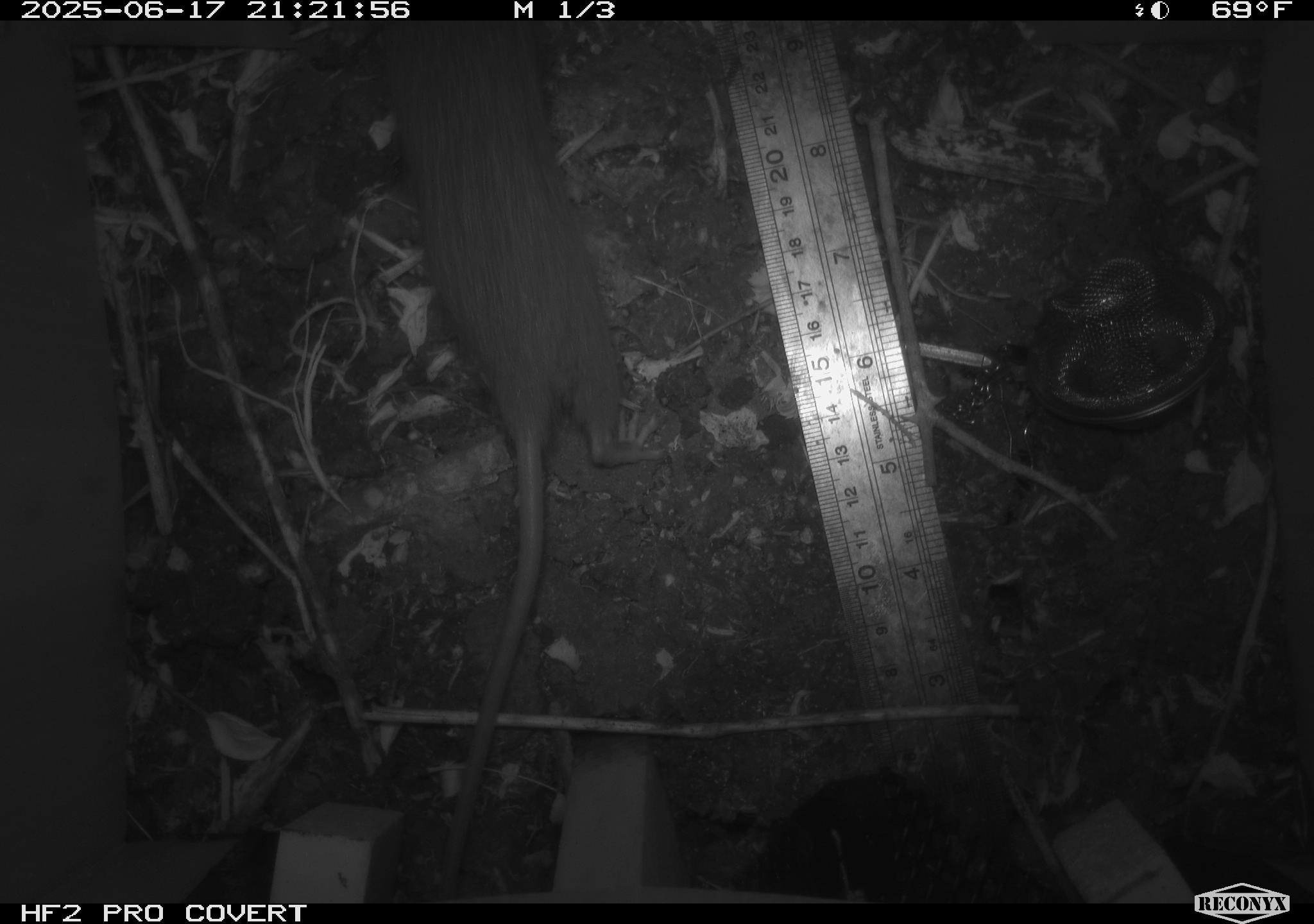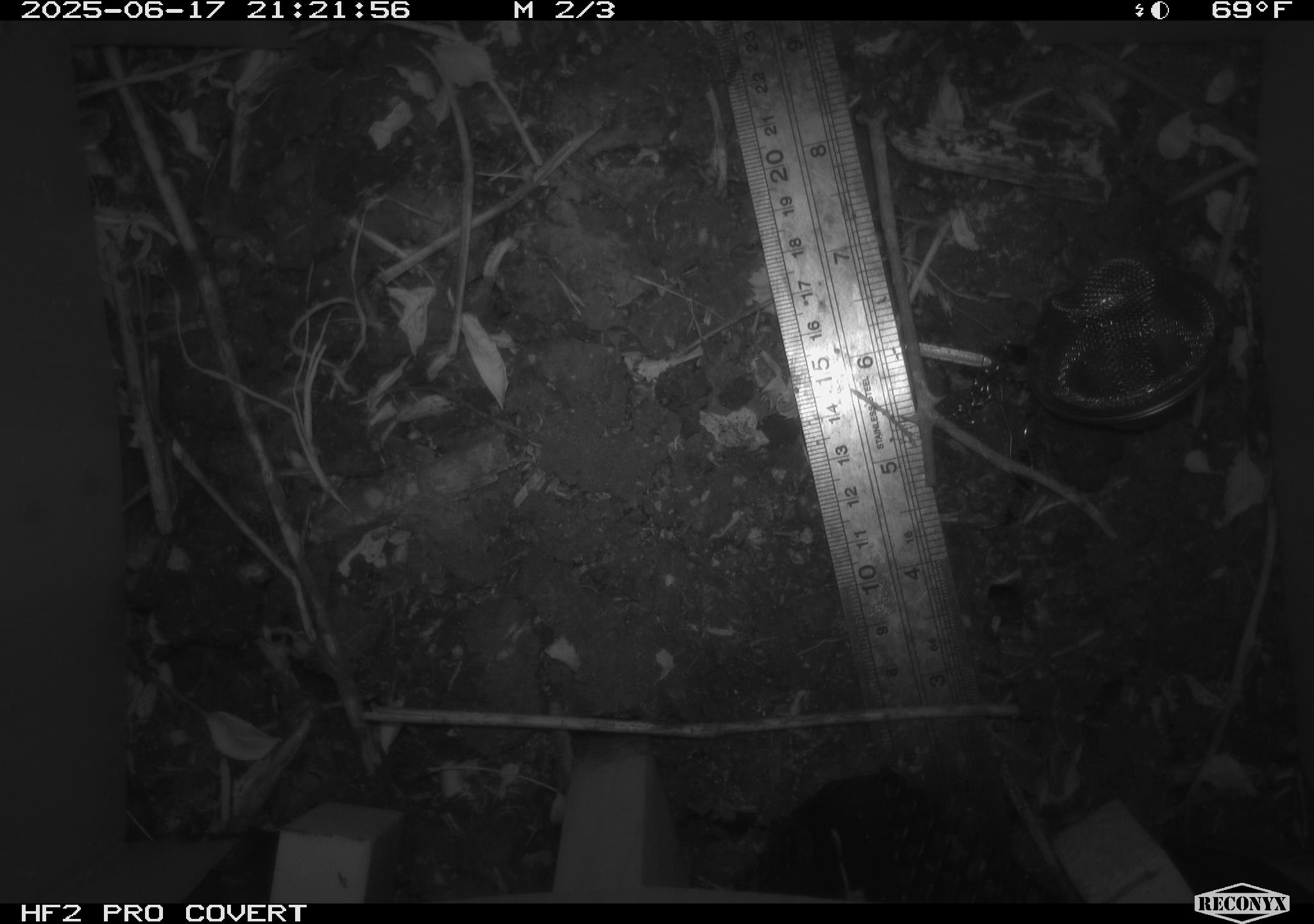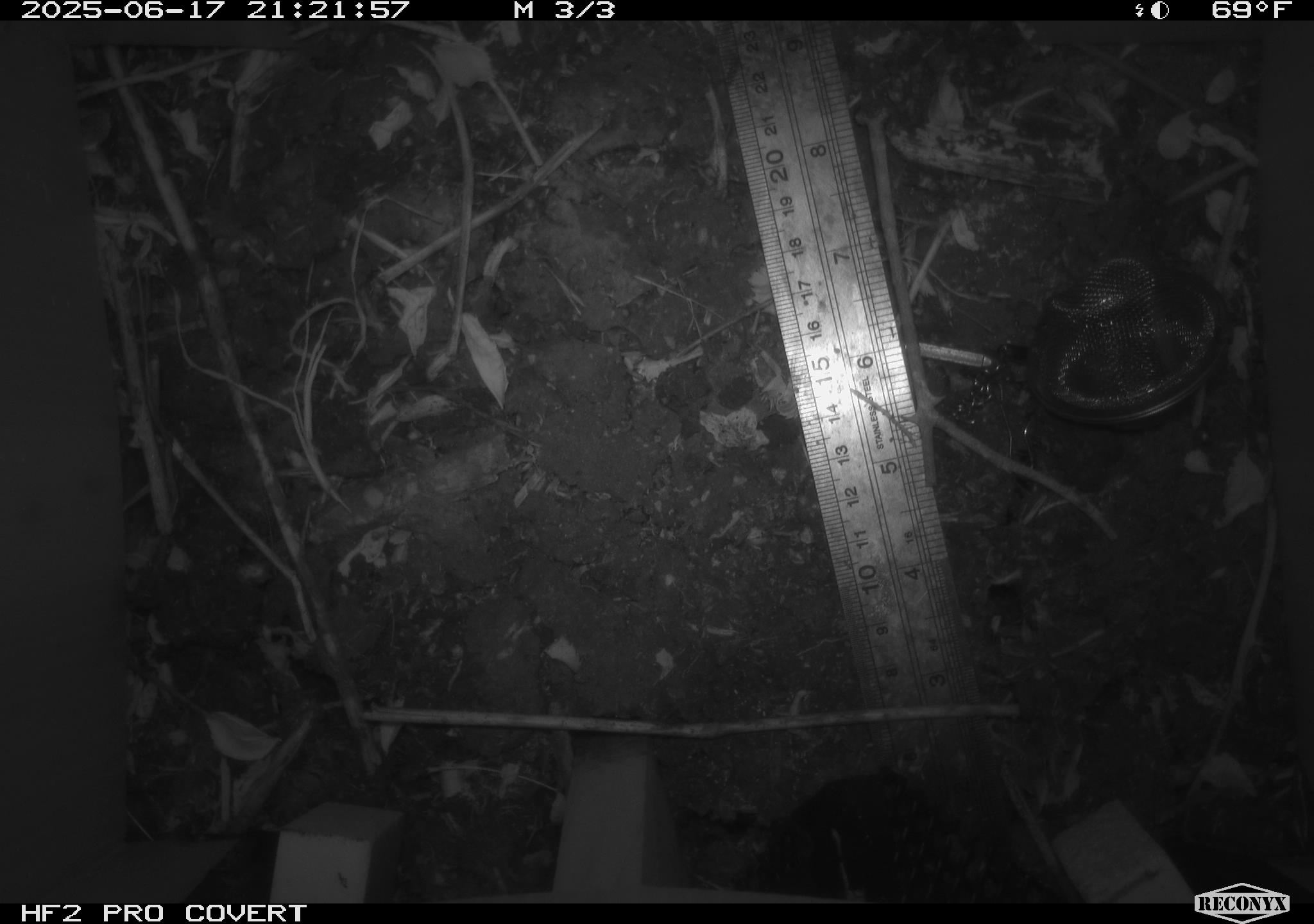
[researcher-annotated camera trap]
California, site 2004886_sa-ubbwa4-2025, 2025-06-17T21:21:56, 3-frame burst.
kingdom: Animalia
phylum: Chordata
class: Mammalia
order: Rodentia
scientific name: Rodentia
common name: rodent